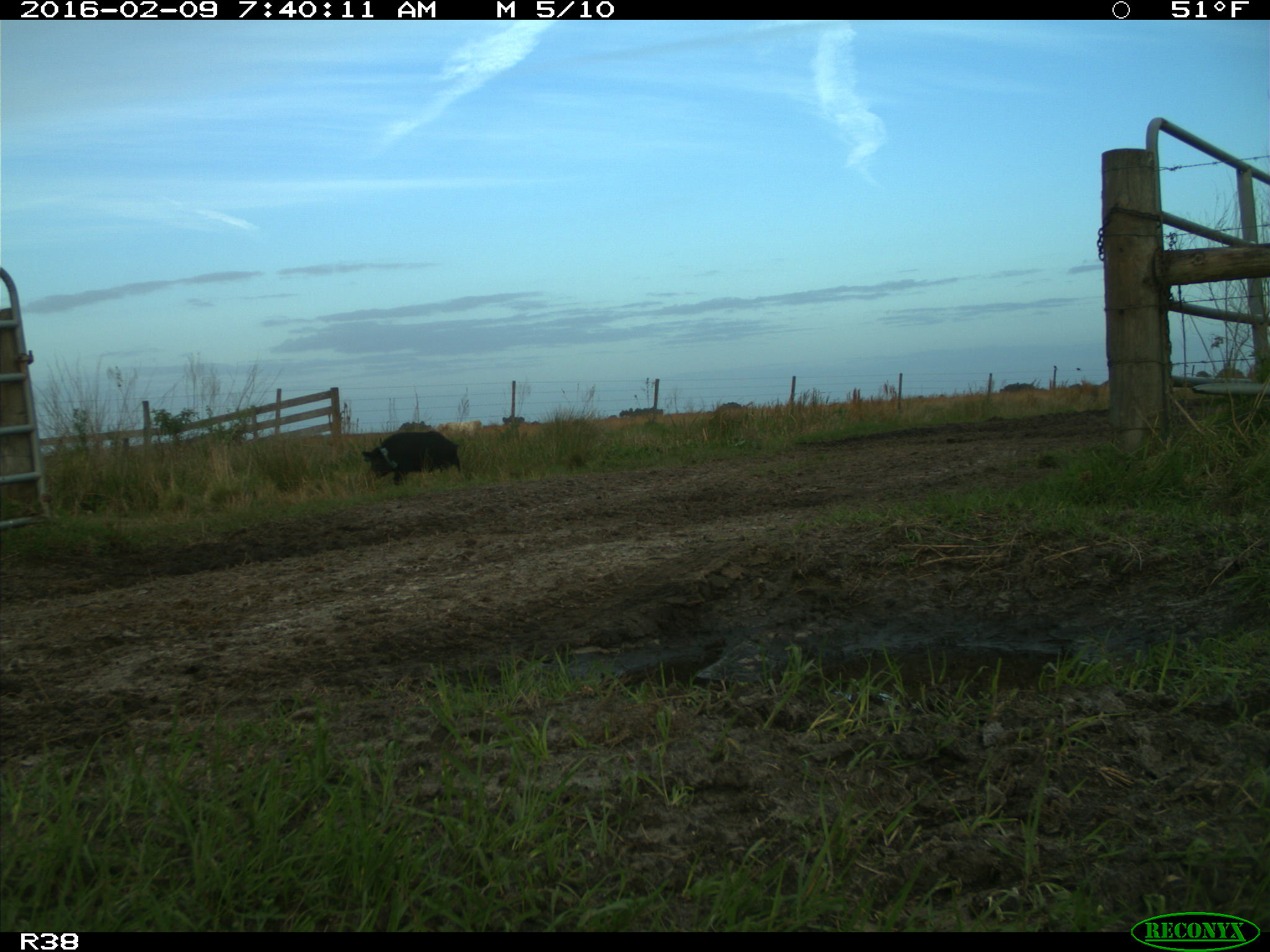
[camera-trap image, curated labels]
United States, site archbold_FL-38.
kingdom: Animalia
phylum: Chordata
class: Mammalia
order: Artiodactyla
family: Suidae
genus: Sus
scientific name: Sus scrofa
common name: wild boar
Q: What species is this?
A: Sus scrofa (wild boar).